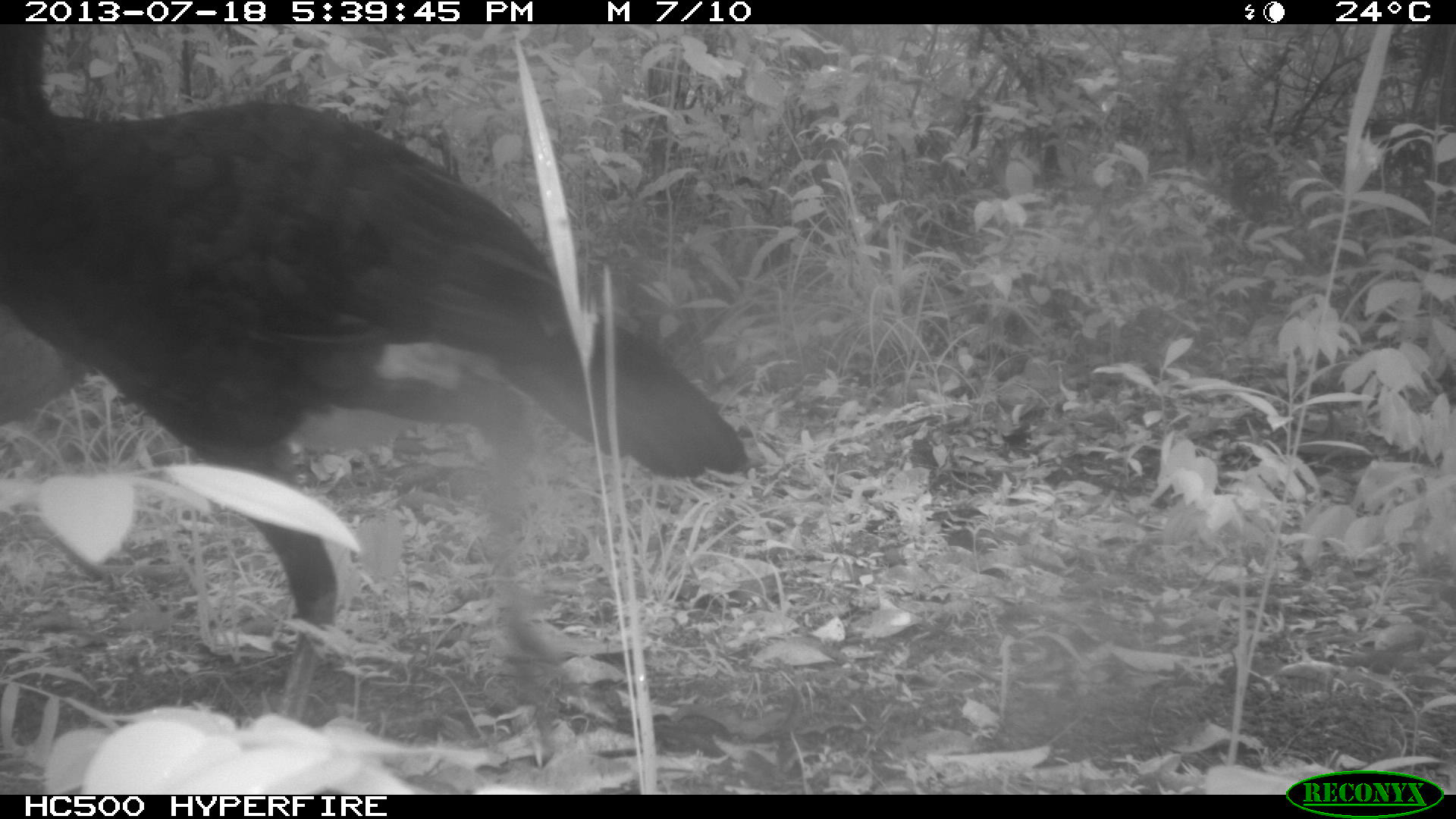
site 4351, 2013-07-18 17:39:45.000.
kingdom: Animalia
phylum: Chordata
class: Aves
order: Galliformes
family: Cracidae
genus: Crax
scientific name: Crax rubra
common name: great curassow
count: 3